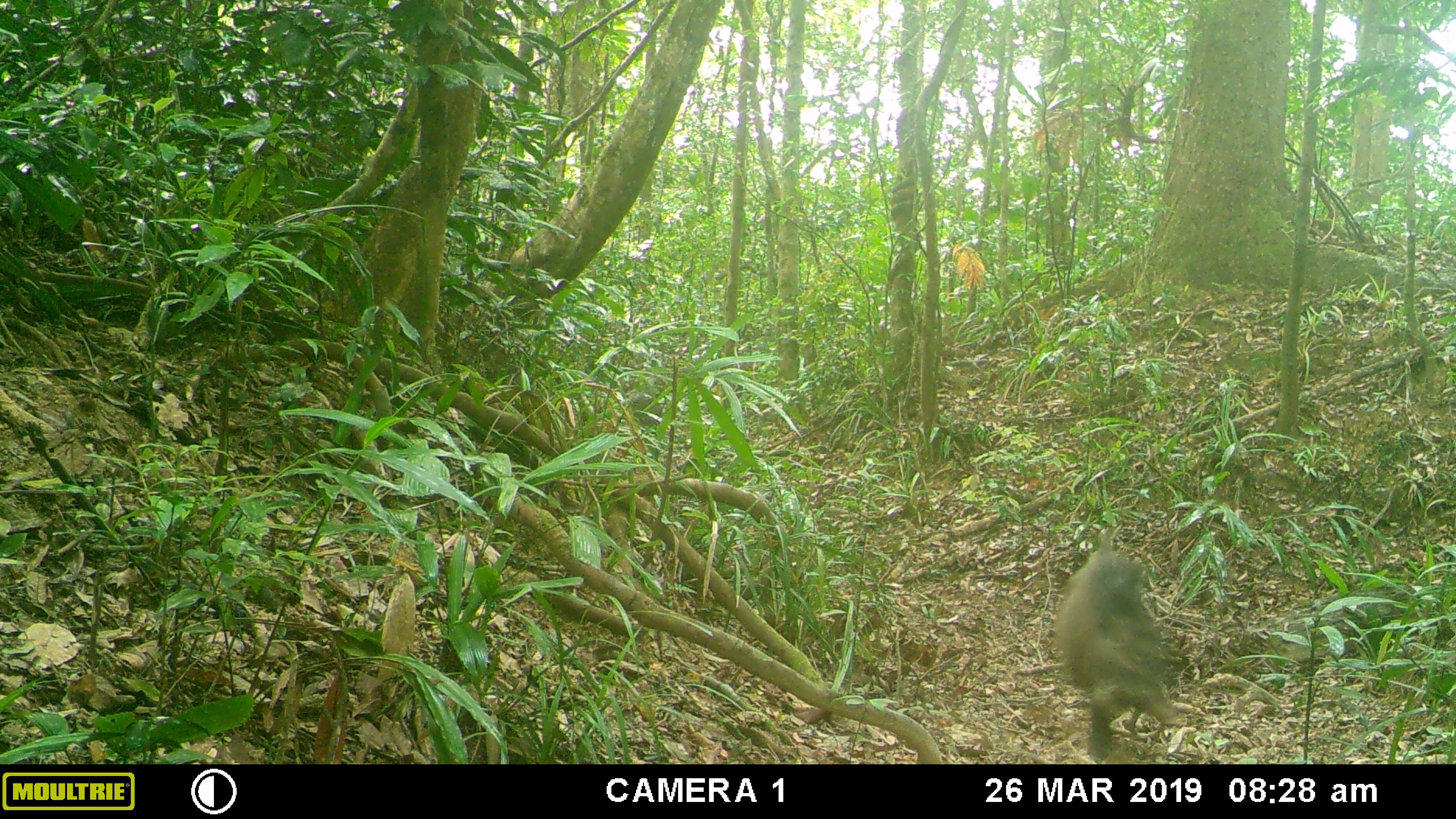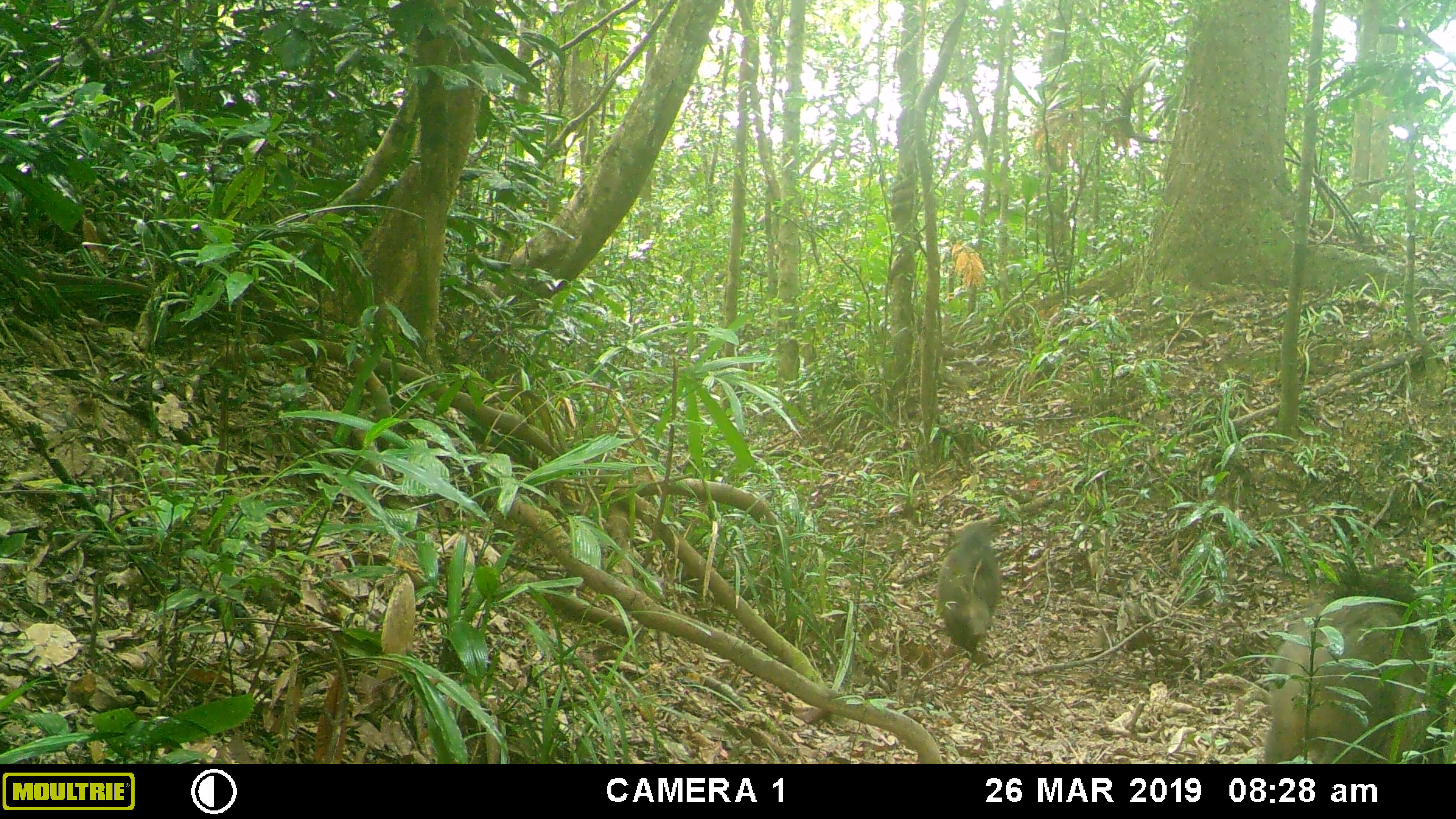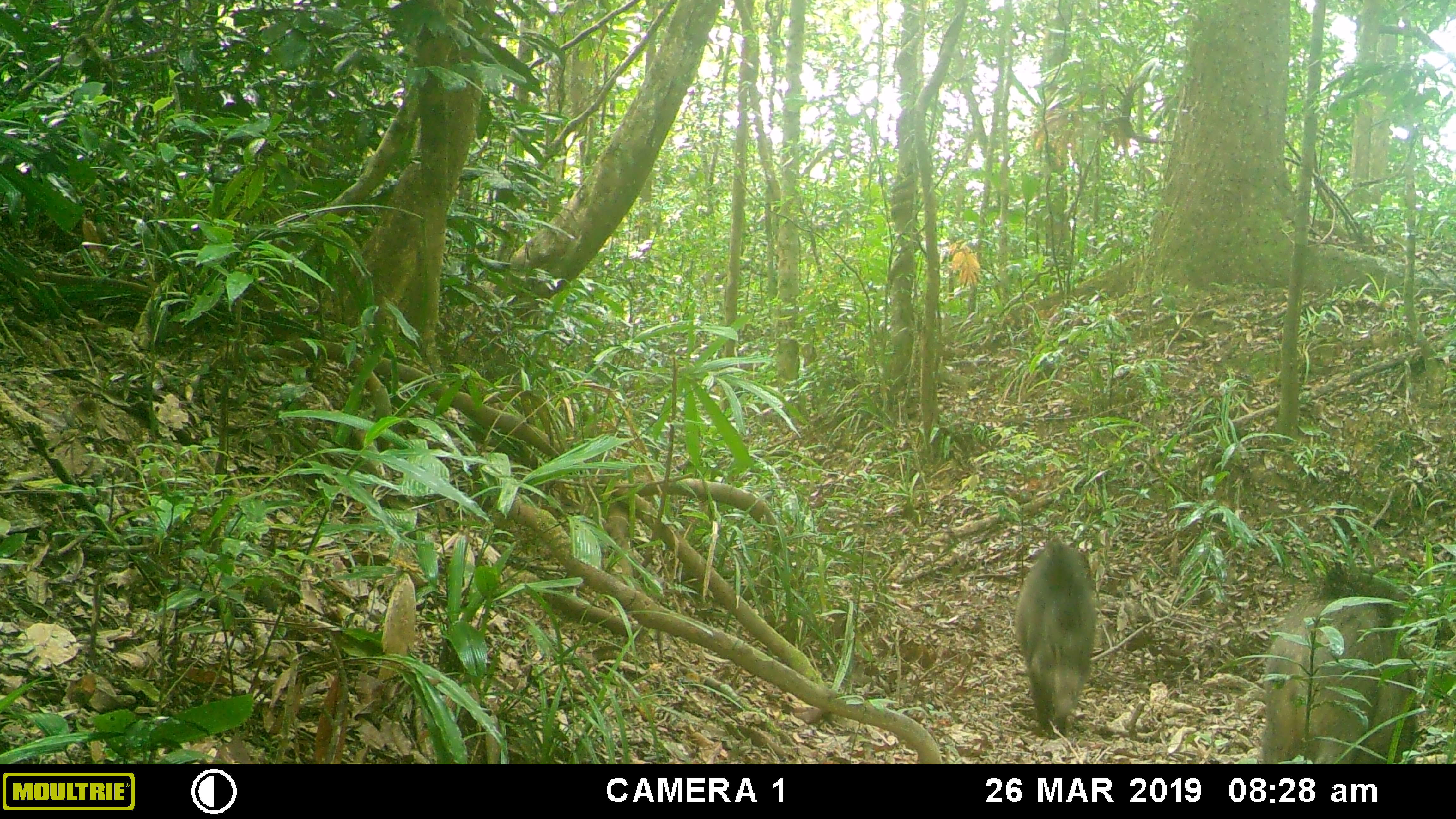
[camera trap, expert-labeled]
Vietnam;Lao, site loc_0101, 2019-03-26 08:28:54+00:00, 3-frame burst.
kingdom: Animalia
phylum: Chordata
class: Mammalia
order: Artiodactyla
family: Suidae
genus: Sus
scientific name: Sus scrofa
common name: eurasian wild pig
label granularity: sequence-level